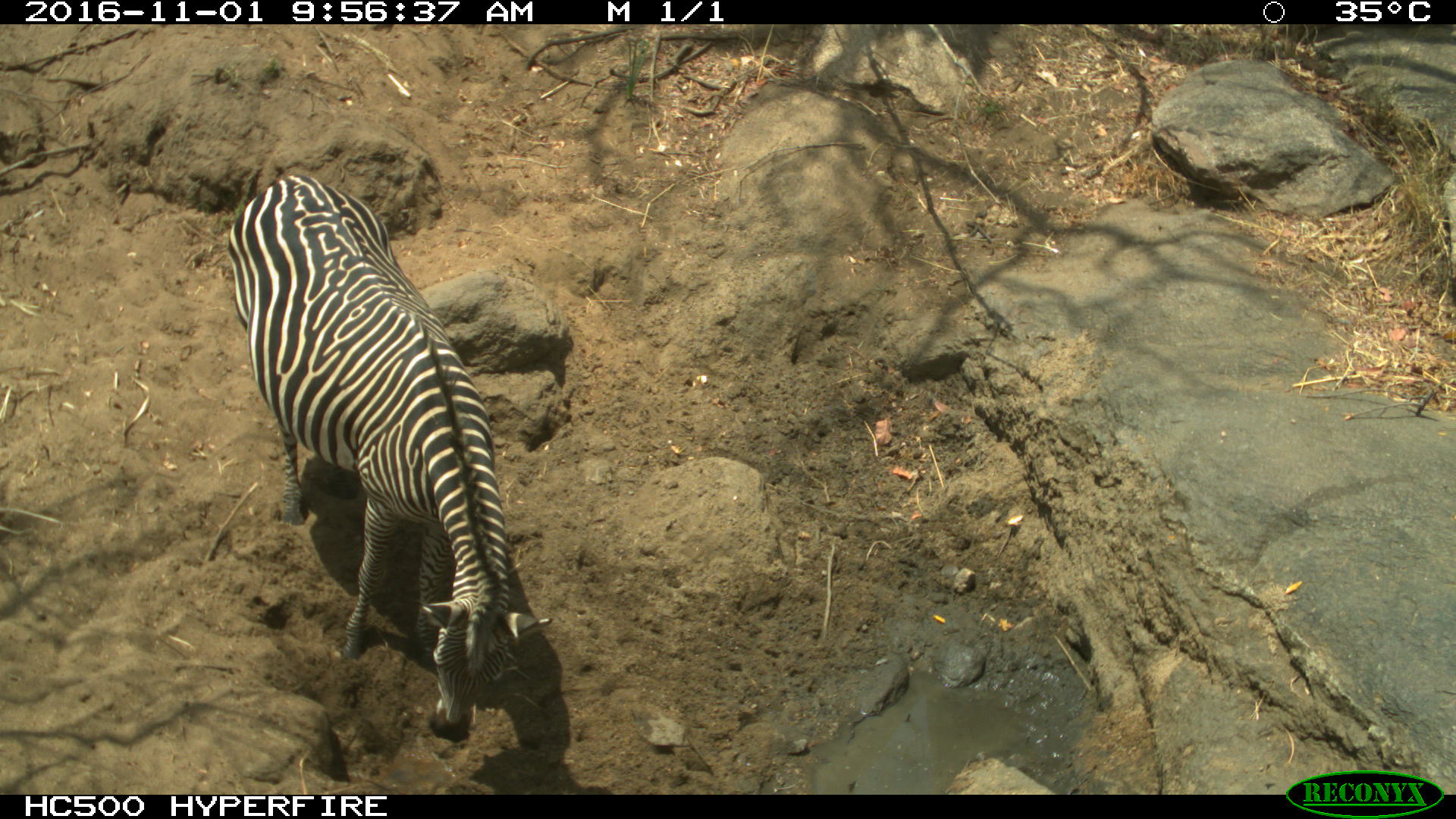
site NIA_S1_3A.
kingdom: Animalia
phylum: Chordata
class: Mammalia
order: Perissodactyla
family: Equidae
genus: Equus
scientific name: Equus quagga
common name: plains zebra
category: zebraplains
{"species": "zebraplains (plains zebra) (Equus quagga)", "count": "1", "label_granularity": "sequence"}